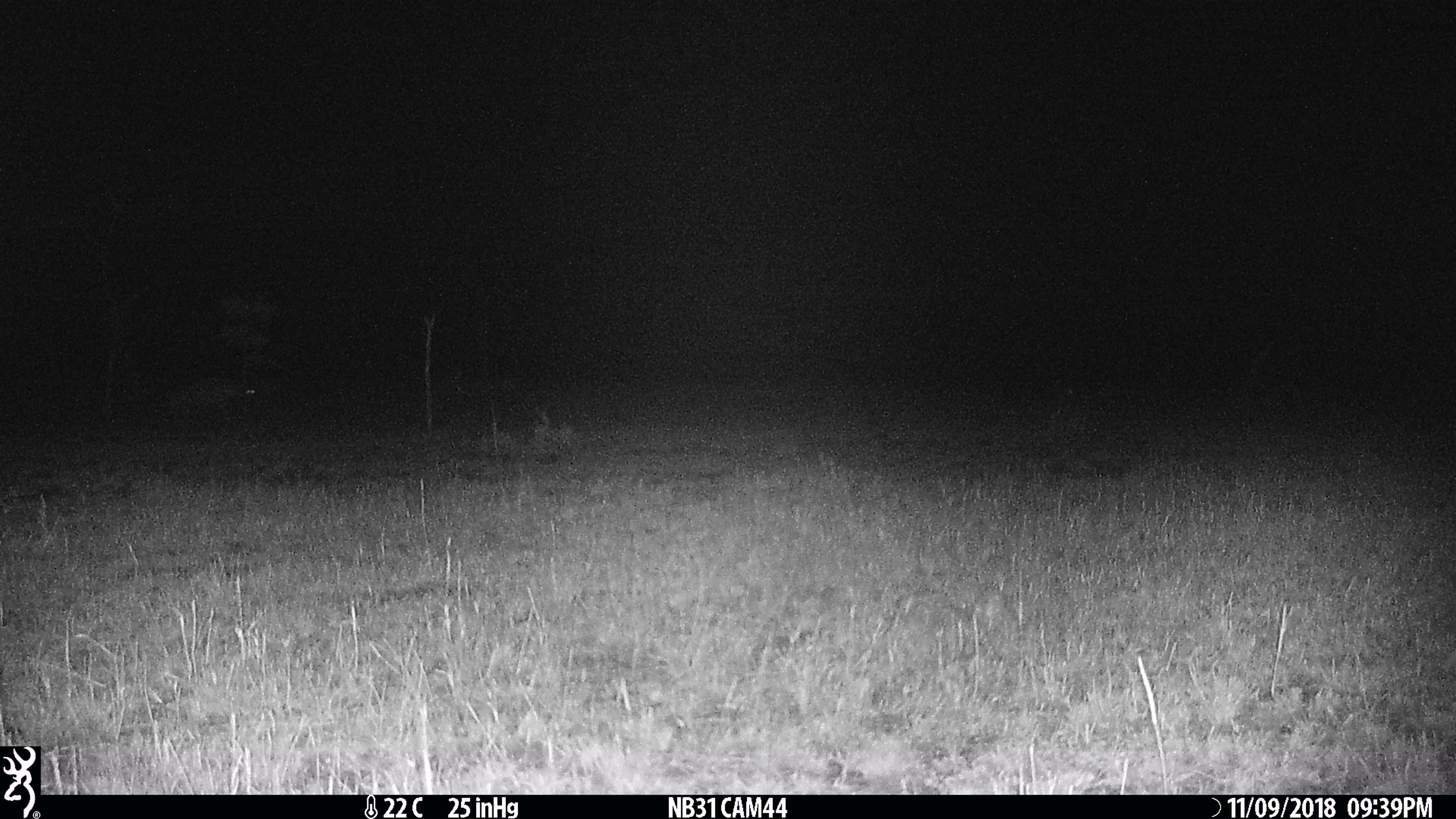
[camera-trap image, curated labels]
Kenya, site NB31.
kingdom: Animalia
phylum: Chordata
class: Mammalia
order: Carnivora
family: Hyaenidae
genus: Crocuta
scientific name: Crocuta crocuta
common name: spotted hyena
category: hyena spotted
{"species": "hyena spotted (spotted hyena) (Crocuta crocuta)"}